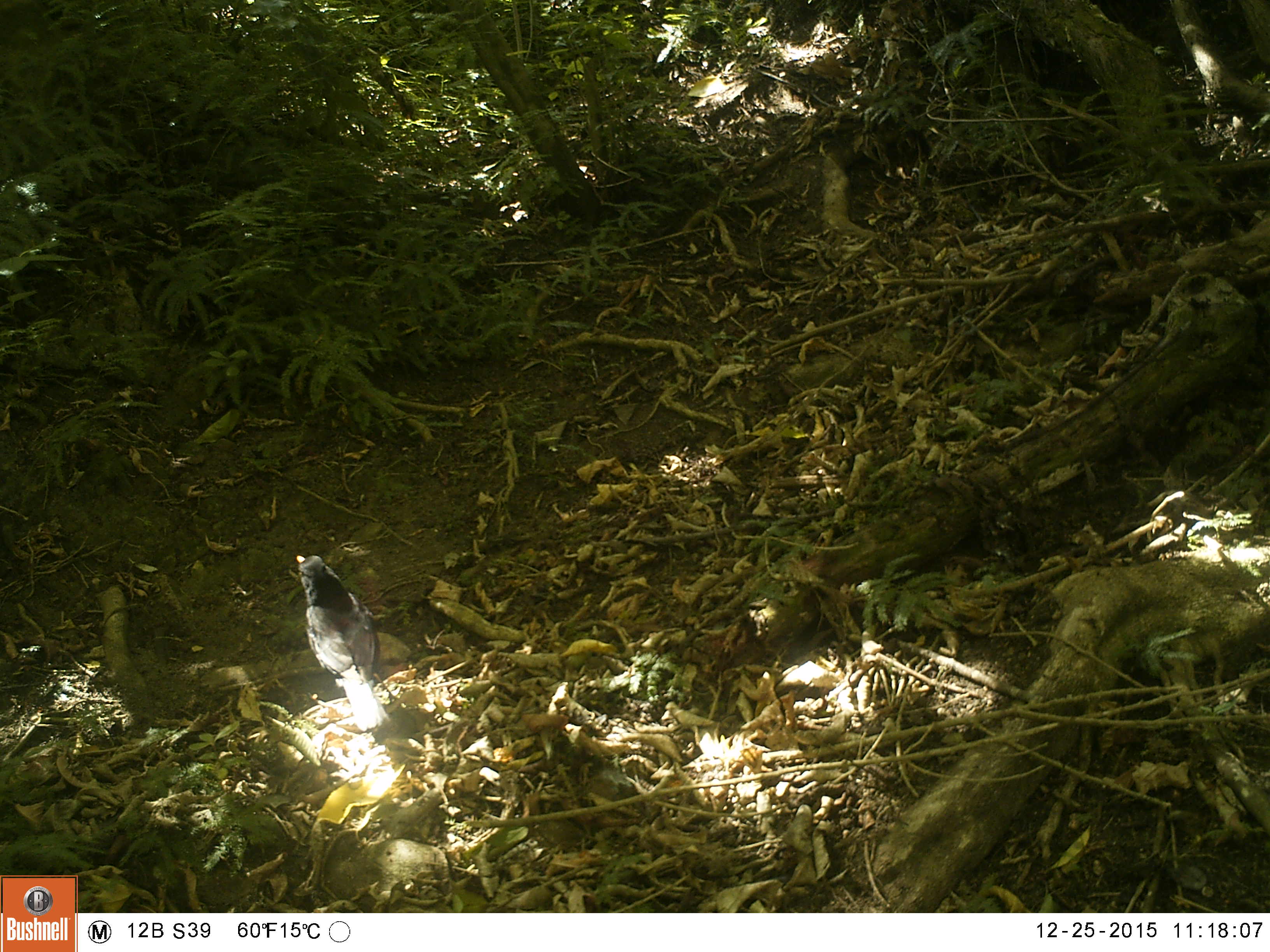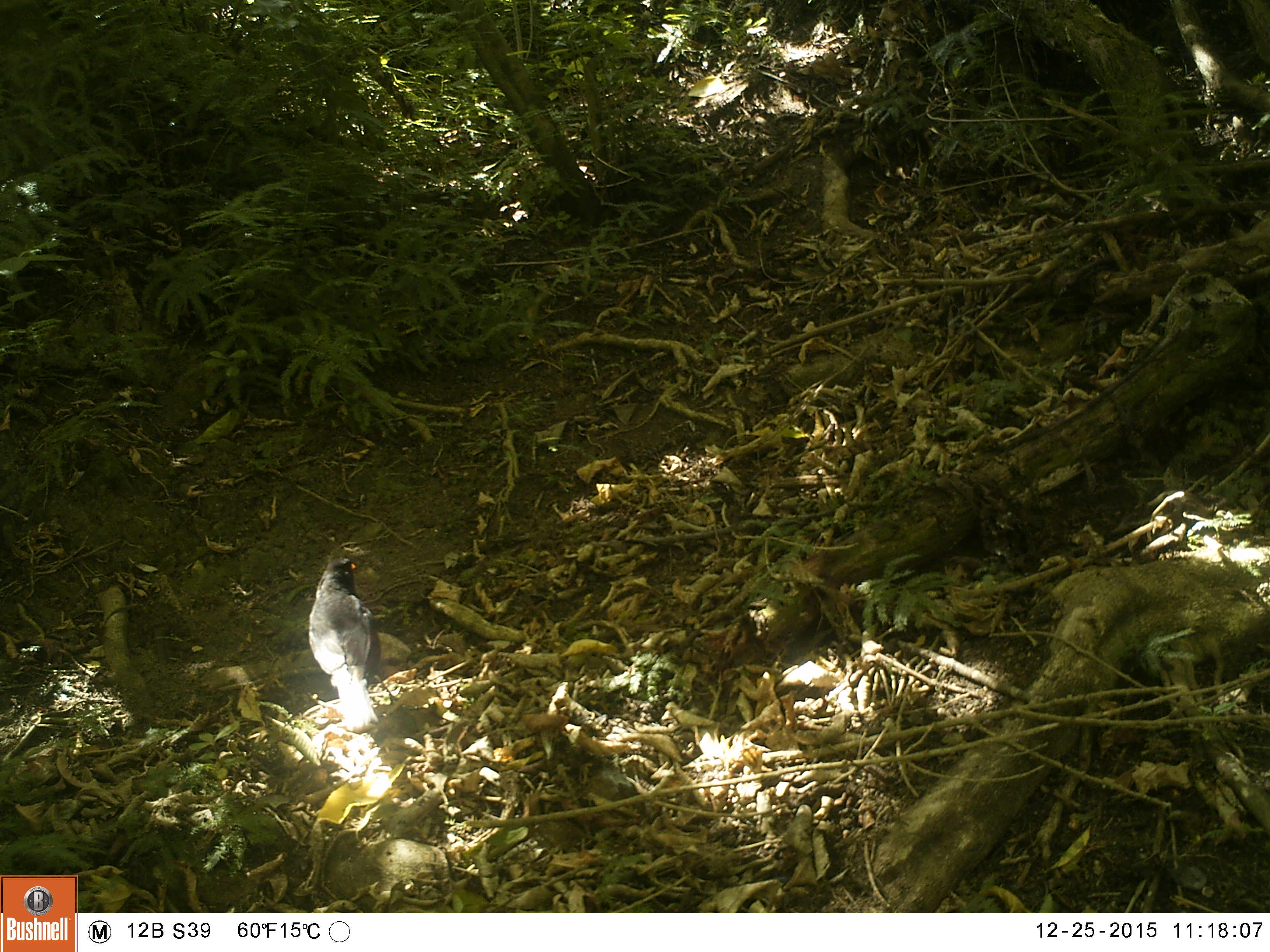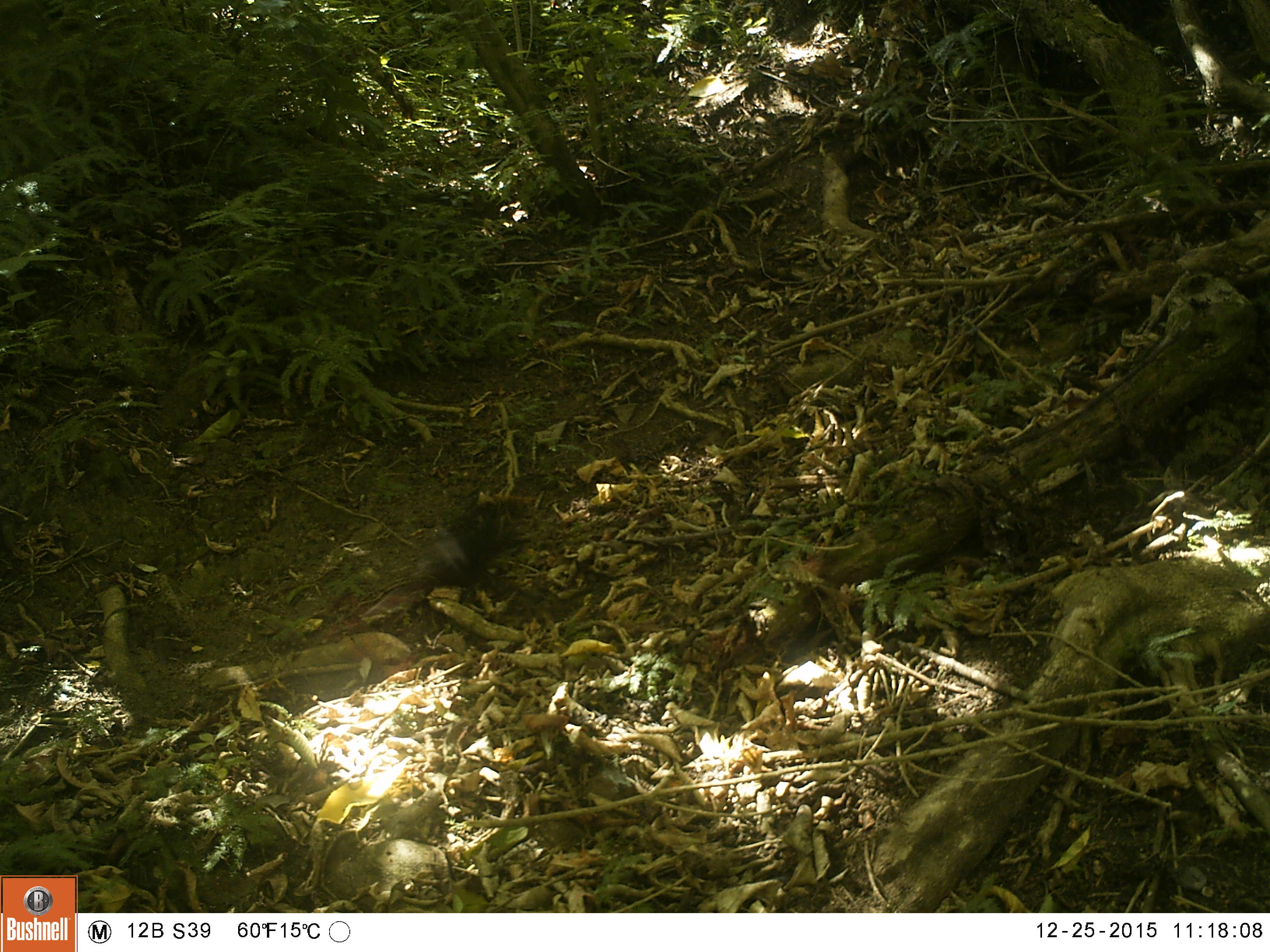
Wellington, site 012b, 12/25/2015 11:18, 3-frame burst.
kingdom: Animalia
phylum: Chordata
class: Aves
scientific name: Aves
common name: bird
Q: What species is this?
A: Bird (Aves).